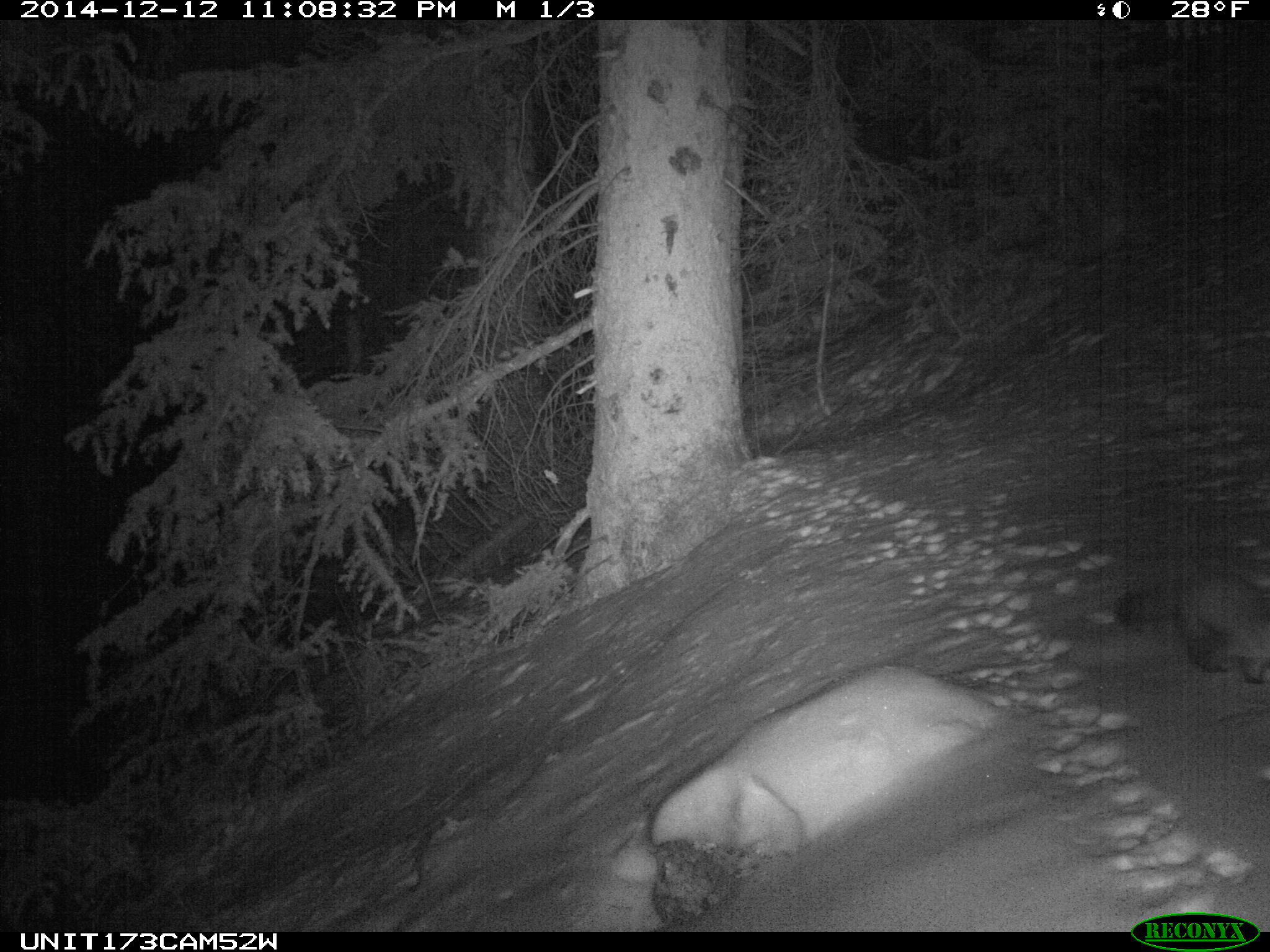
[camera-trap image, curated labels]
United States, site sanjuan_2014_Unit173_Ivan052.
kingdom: Animalia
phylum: Chordata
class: Mammalia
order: Carnivora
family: Mustelidae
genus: Martes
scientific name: Martes americana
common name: american marten